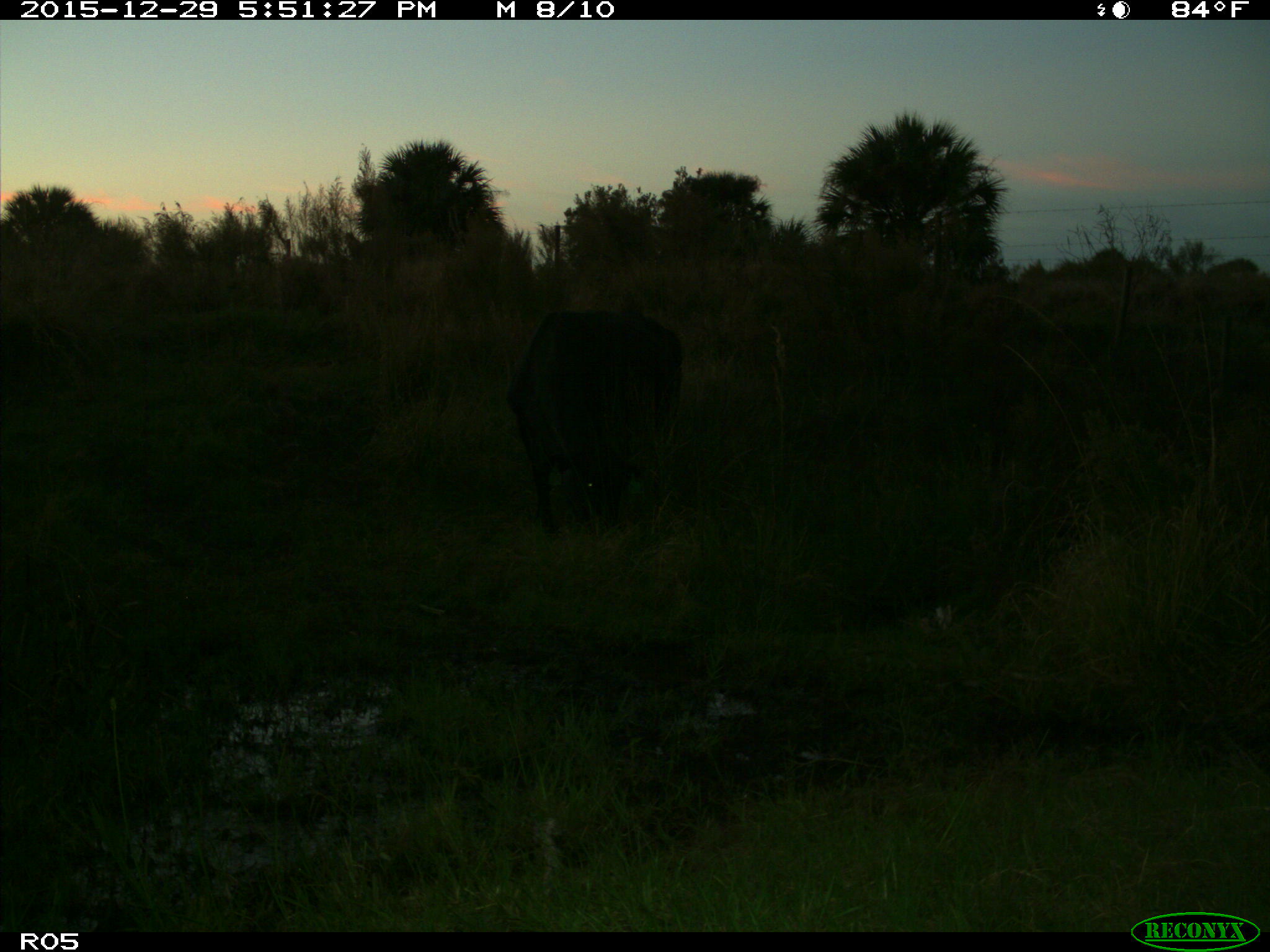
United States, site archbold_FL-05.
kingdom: Animalia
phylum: Chordata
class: Mammalia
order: Artiodactyla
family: Bovidae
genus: Bos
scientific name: Bos taurus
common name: domestic cow